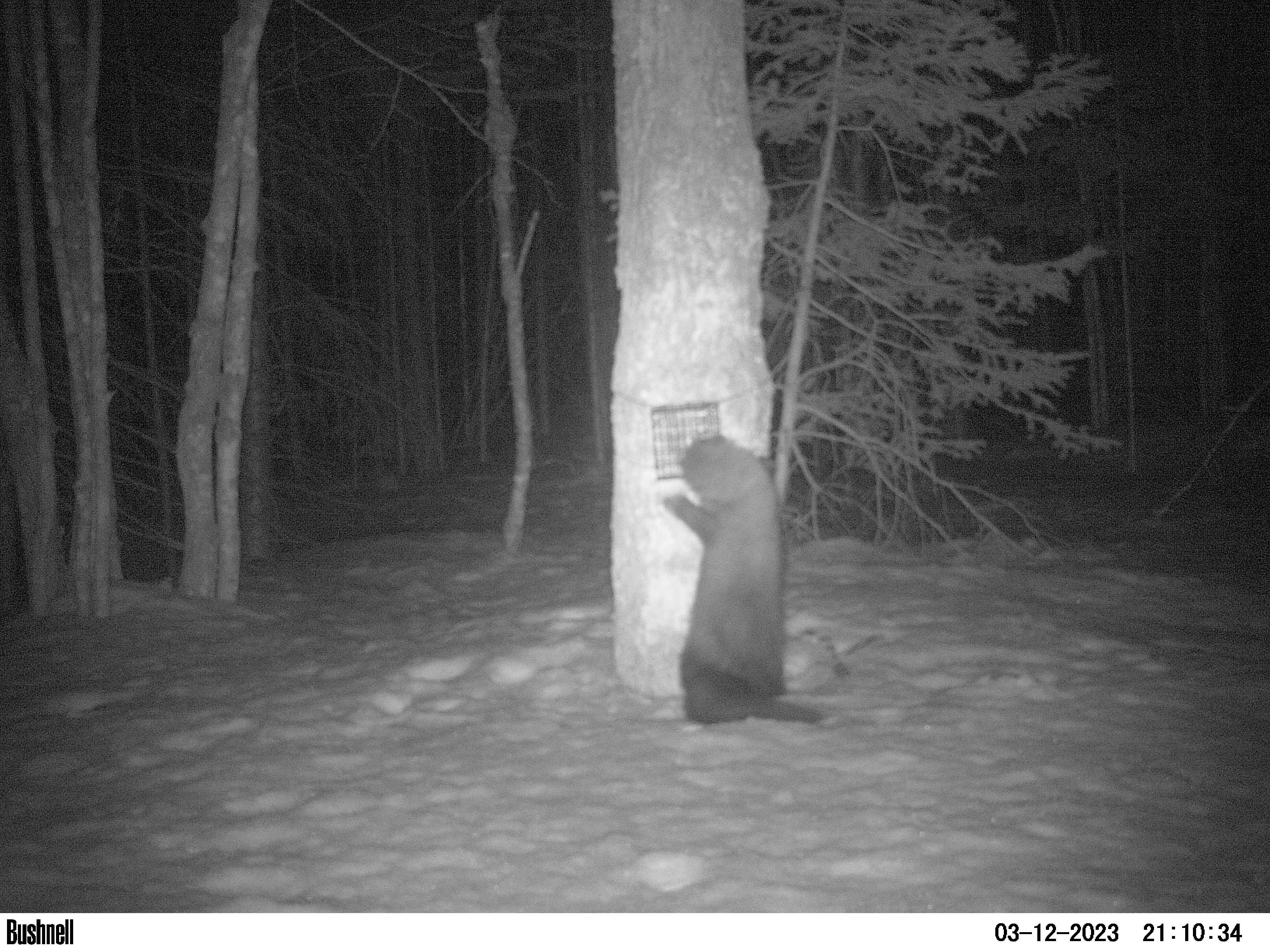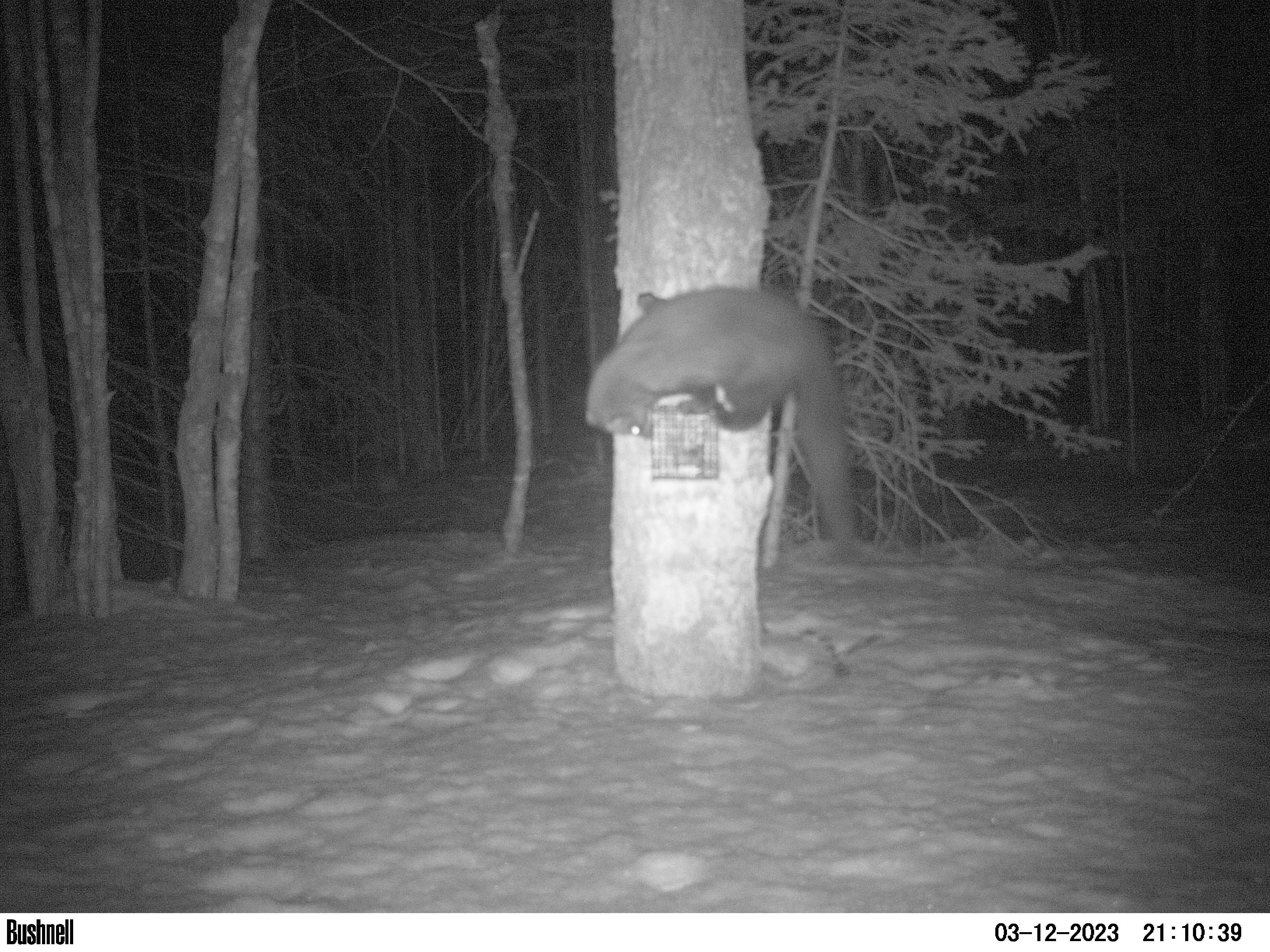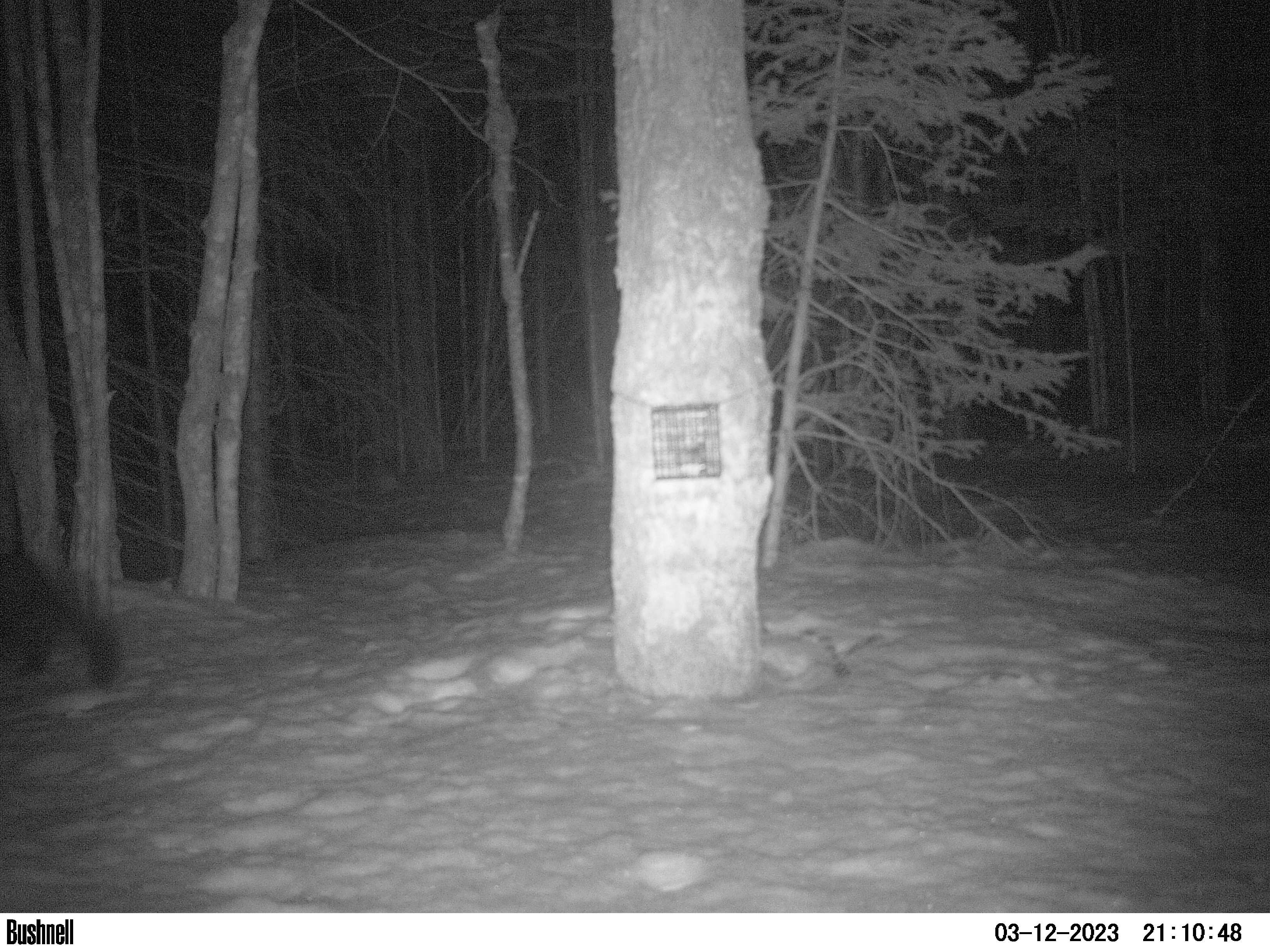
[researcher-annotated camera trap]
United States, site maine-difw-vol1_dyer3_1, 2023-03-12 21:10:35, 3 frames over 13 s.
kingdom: Animalia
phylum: Chordata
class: Mammalia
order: Carnivora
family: Mustelidae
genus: Pekania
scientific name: Pekania pennanti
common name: fisher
Fisher (Pekania pennanti).